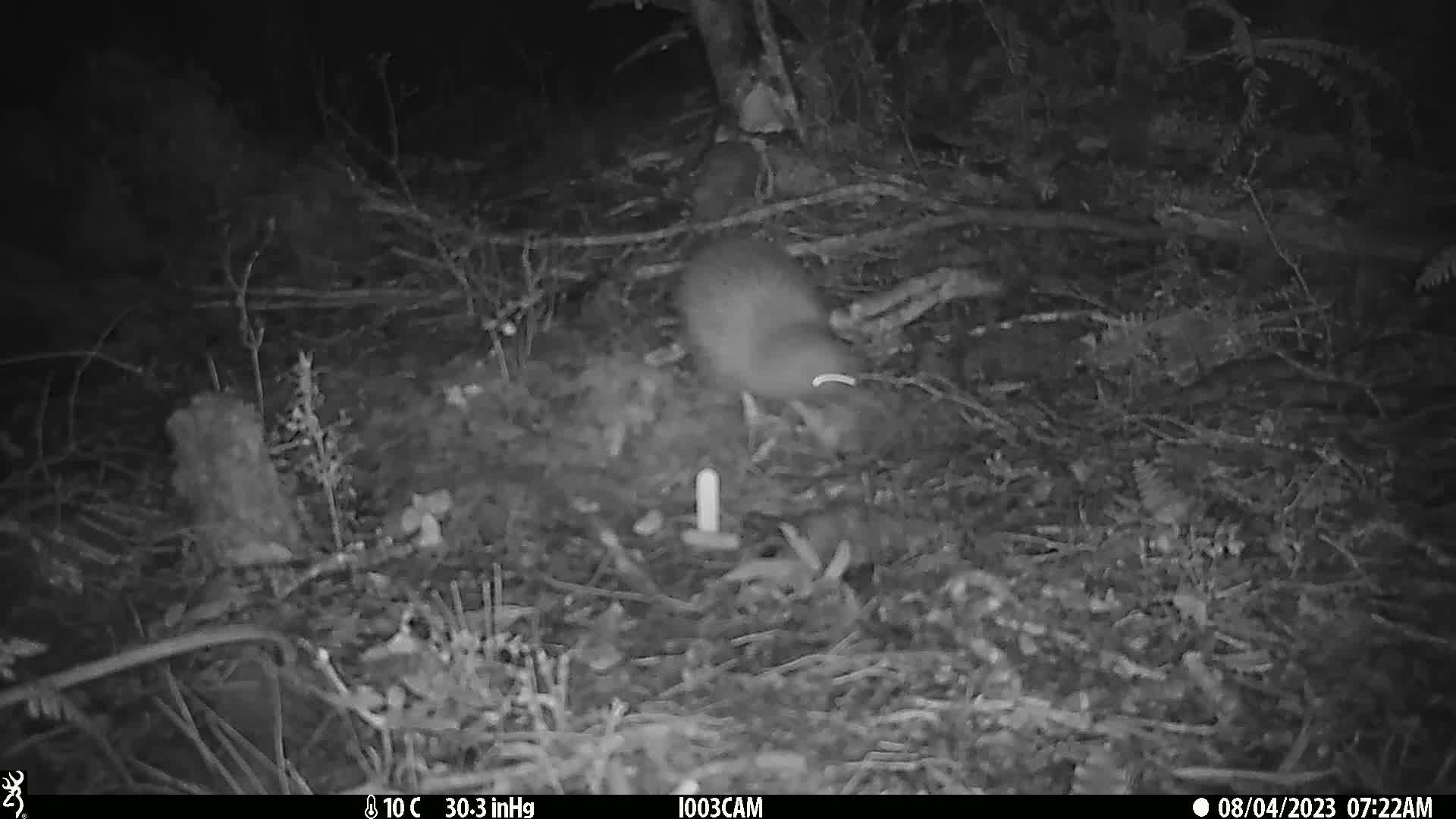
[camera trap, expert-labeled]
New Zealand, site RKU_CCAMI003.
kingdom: Animalia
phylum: Chordata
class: Aves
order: Apterygiformes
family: Apterygidae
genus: Apteryx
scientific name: Apteryx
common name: kiwi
Kiwi (Apteryx).